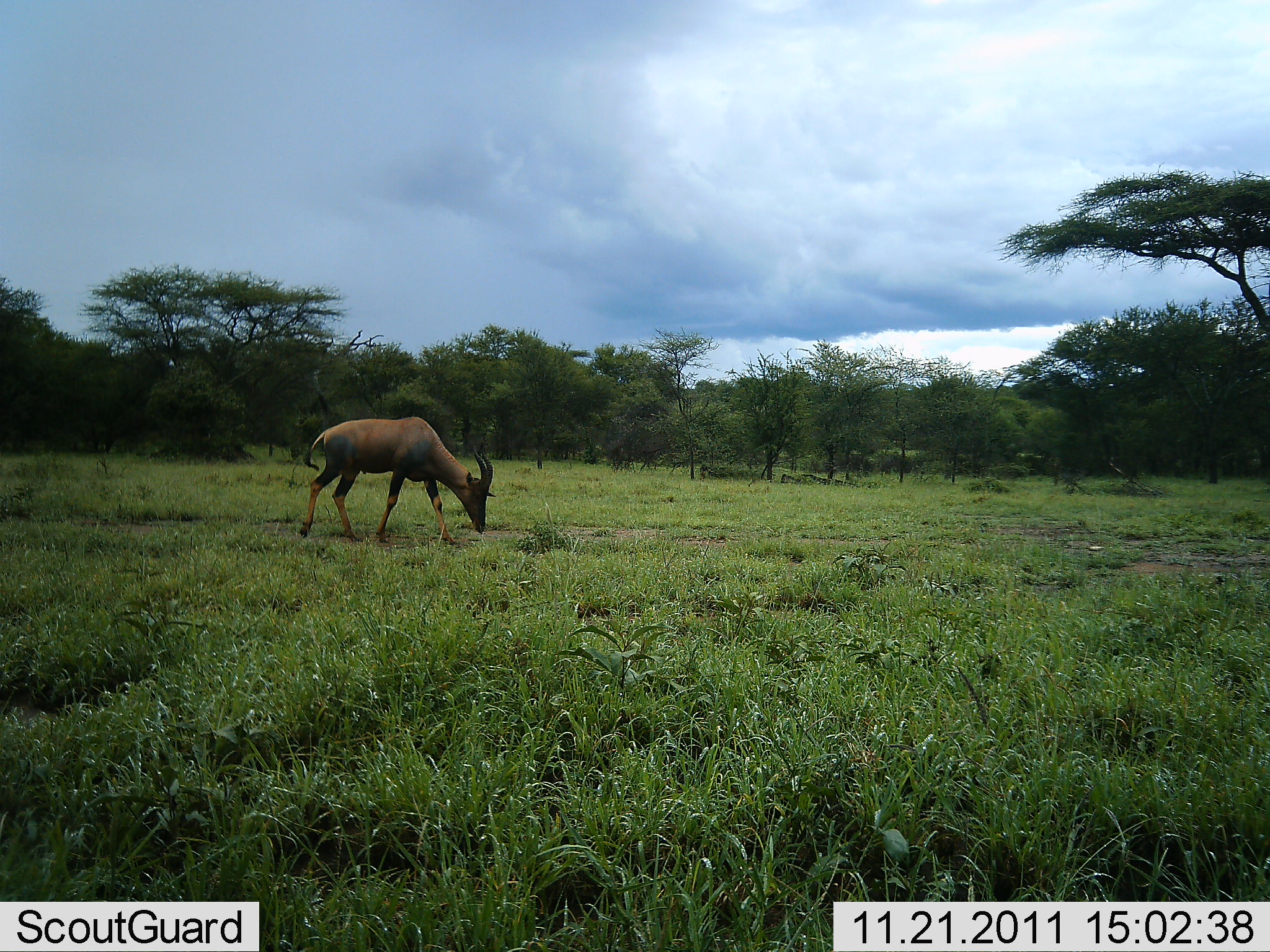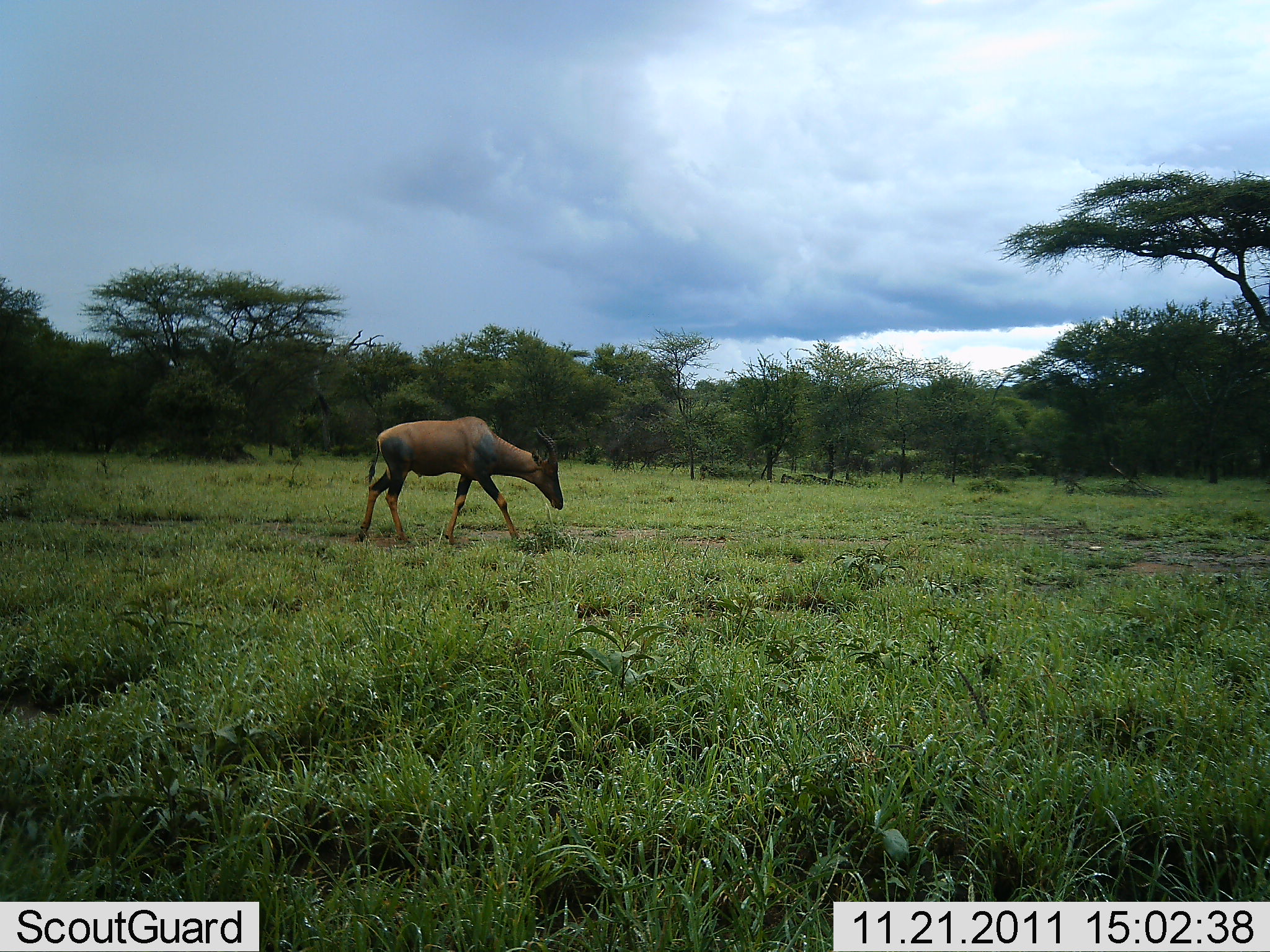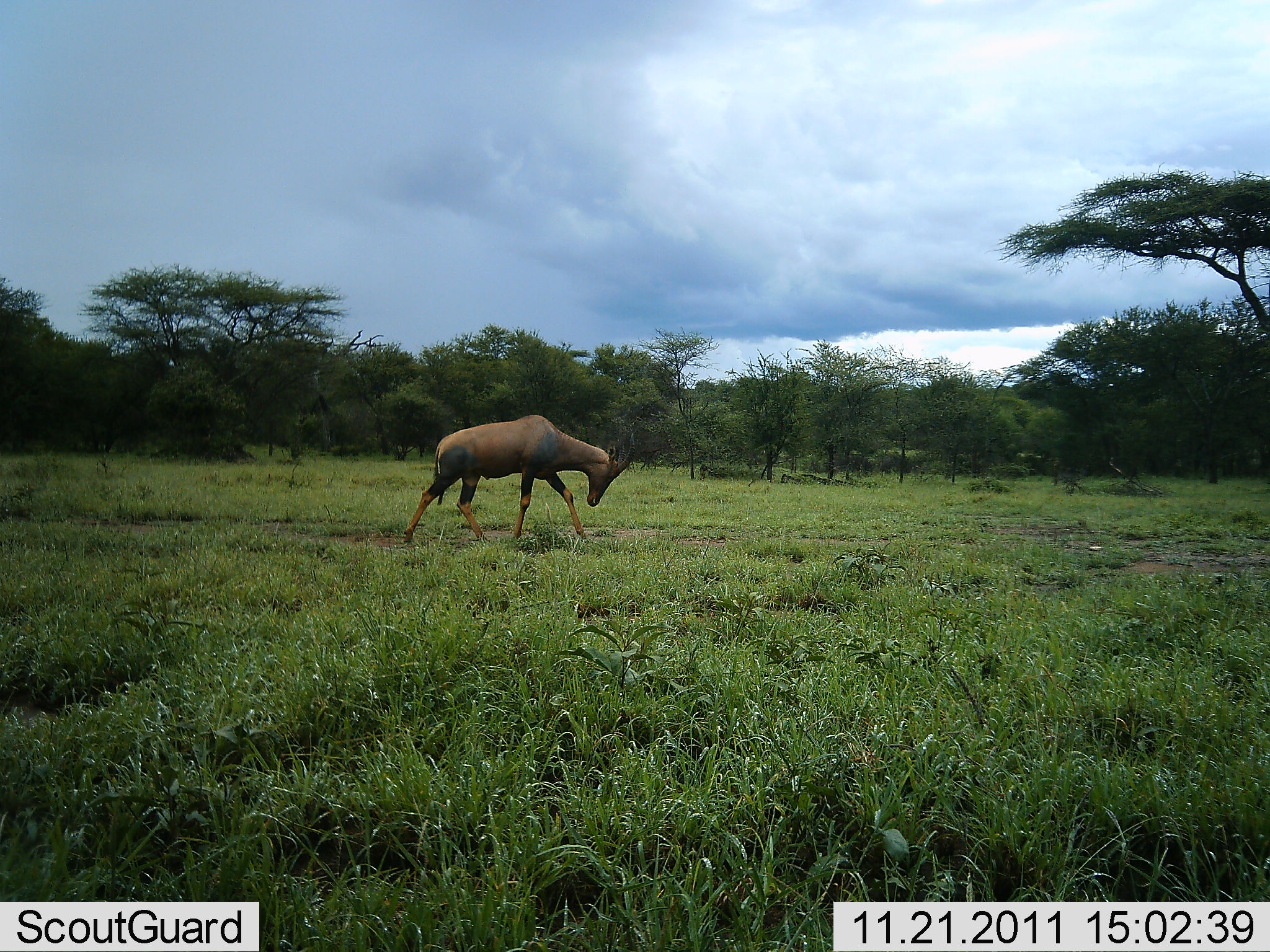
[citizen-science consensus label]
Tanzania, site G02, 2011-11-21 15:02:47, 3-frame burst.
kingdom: Animalia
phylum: Chordata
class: Mammalia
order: Artiodactyla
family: Bovidae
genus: Damaliscus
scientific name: Damaliscus lunatus jimela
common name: topi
Topi (Damaliscus lunatus jimela), count 1. Behavior (volunteer vote fractions): standing 6%, resting 0%, moving 88%, interacting 0%. Young present (vote fraction): 0%. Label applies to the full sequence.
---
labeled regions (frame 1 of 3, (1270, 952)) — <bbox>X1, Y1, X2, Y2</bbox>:
animal: <bbox>298, 416, 496, 545</bbox>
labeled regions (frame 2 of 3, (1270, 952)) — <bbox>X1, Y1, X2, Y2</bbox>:
animal: <bbox>355, 417, 564, 544</bbox>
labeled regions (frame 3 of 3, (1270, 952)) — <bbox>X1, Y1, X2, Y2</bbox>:
animal: <bbox>402, 413, 637, 543</bbox>